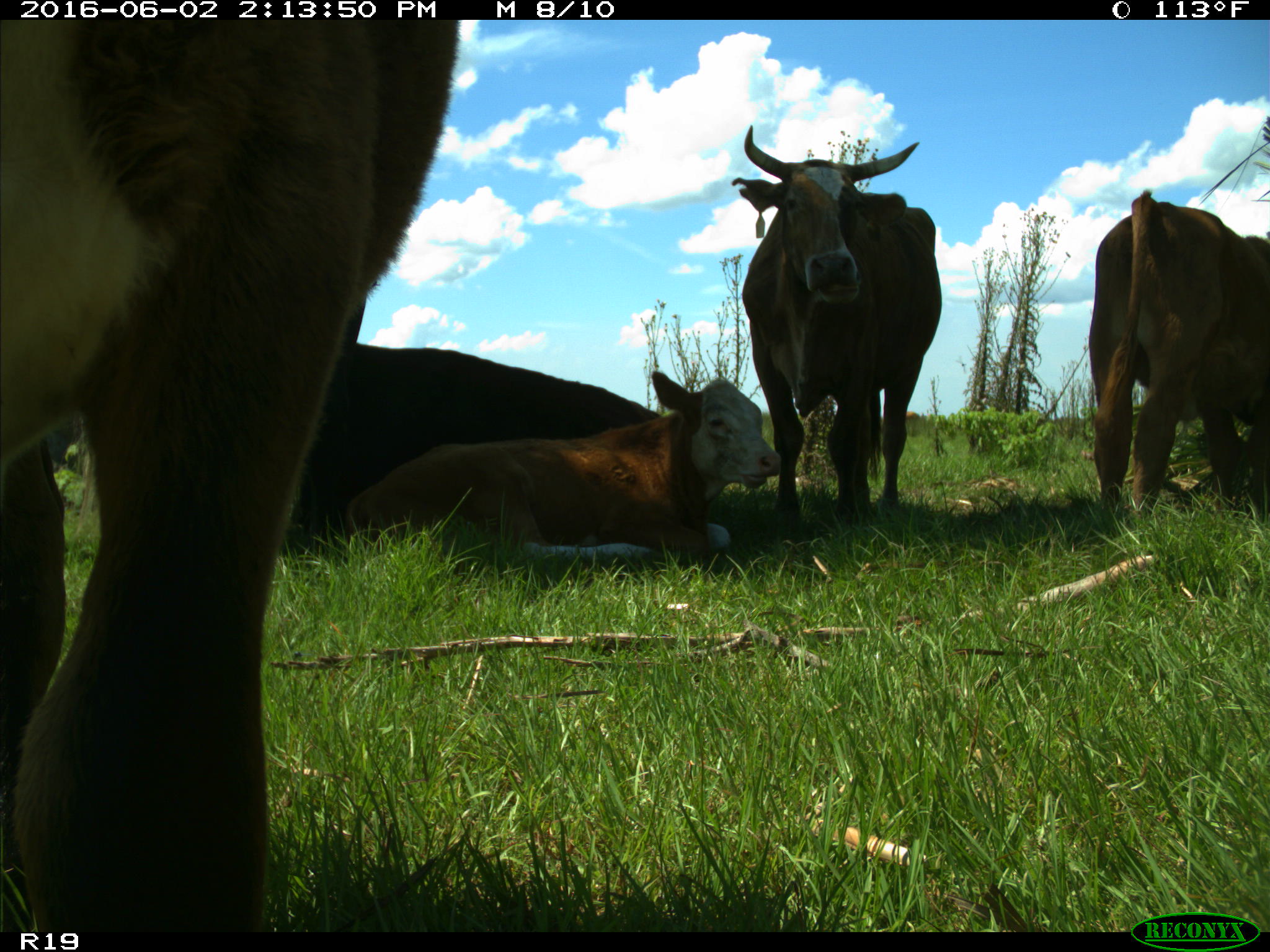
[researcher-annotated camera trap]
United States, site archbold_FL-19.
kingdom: Animalia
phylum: Chordata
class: Mammalia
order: Artiodactyla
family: Bovidae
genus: Bos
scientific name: Bos taurus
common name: domestic cow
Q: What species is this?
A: Bos taurus (domestic cow).